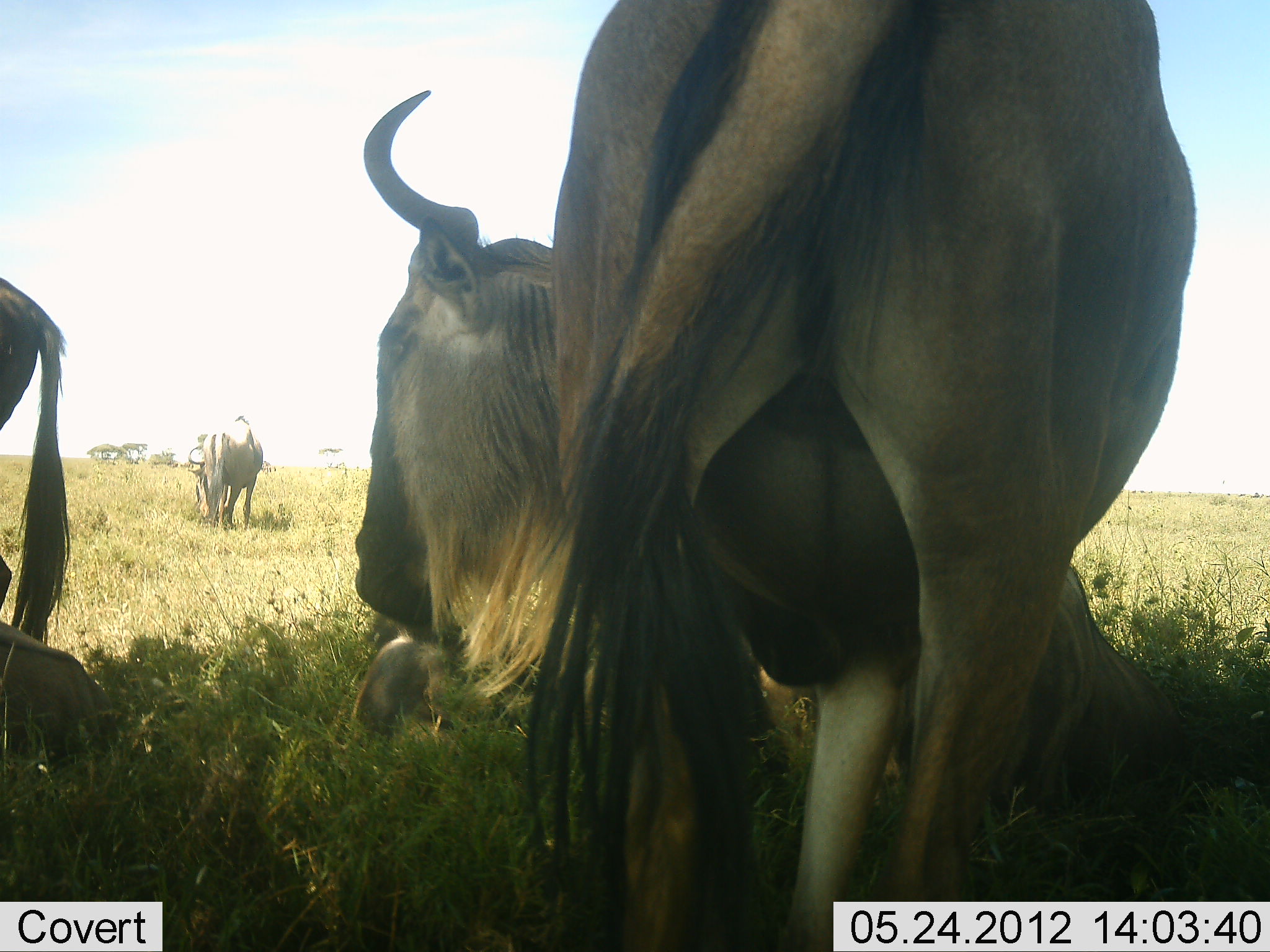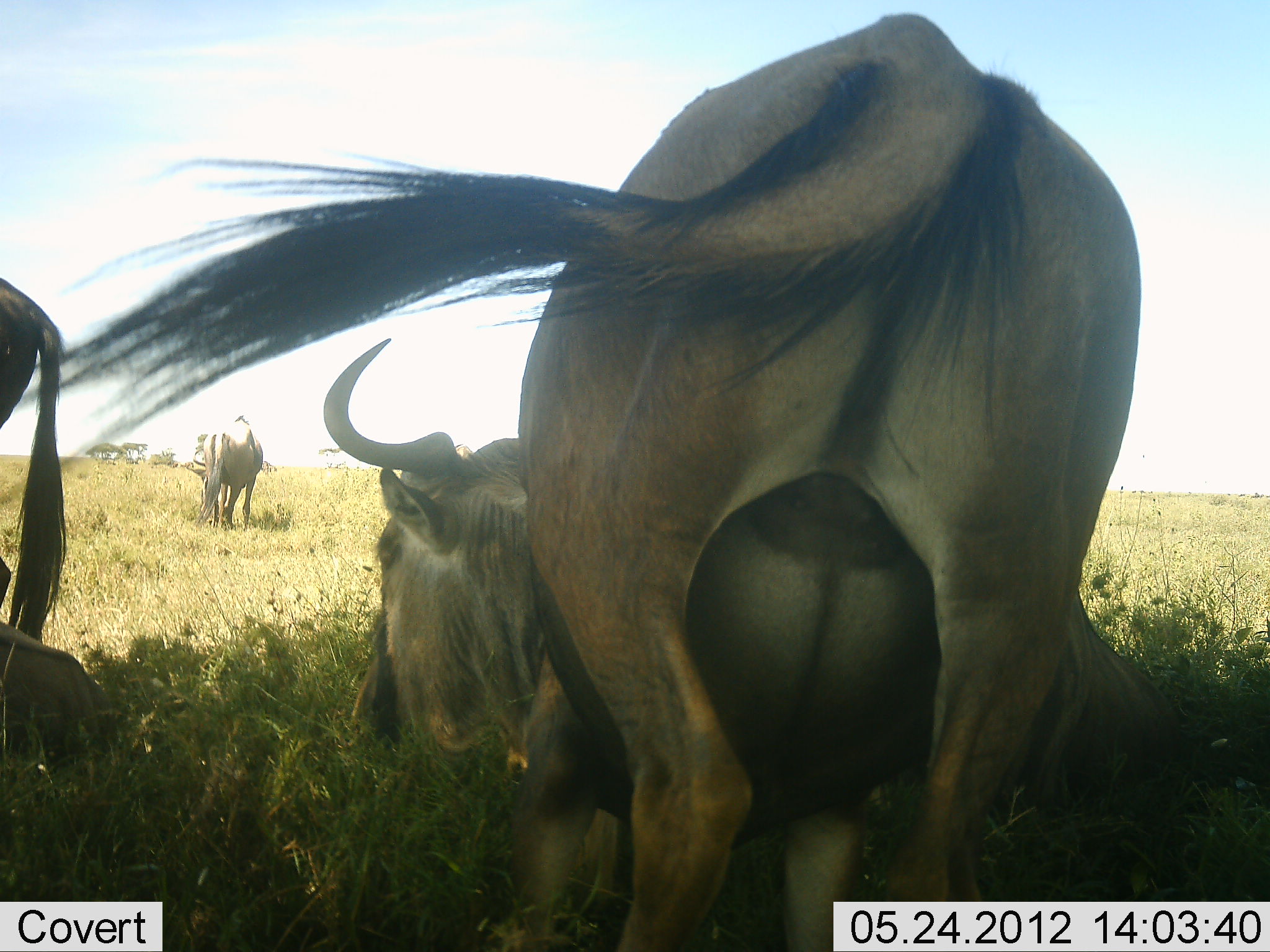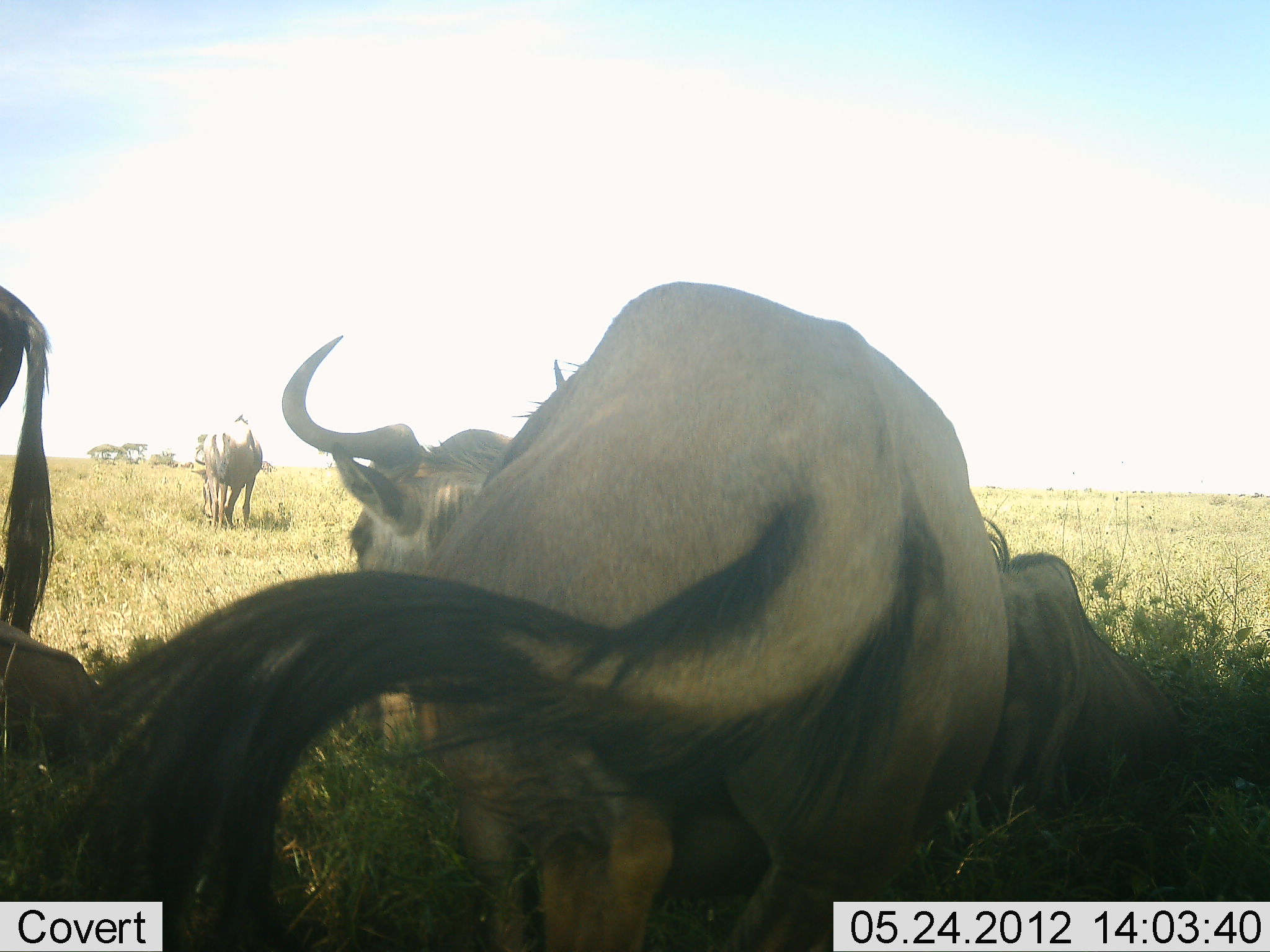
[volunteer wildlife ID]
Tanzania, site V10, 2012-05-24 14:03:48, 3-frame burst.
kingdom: Animalia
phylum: Chordata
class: Mammalia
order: Artiodactyla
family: Bovidae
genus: Connochaetes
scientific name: Connochaetes taurinus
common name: blue wildebeest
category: wildebeest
Wildebeest (blue wildebeest) (Connochaetes taurinus), count 5. Behavior (volunteer vote fractions): standing 100%, resting 60%, moving 0%, interacting 0%. Young present (vote fraction): 0%. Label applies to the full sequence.